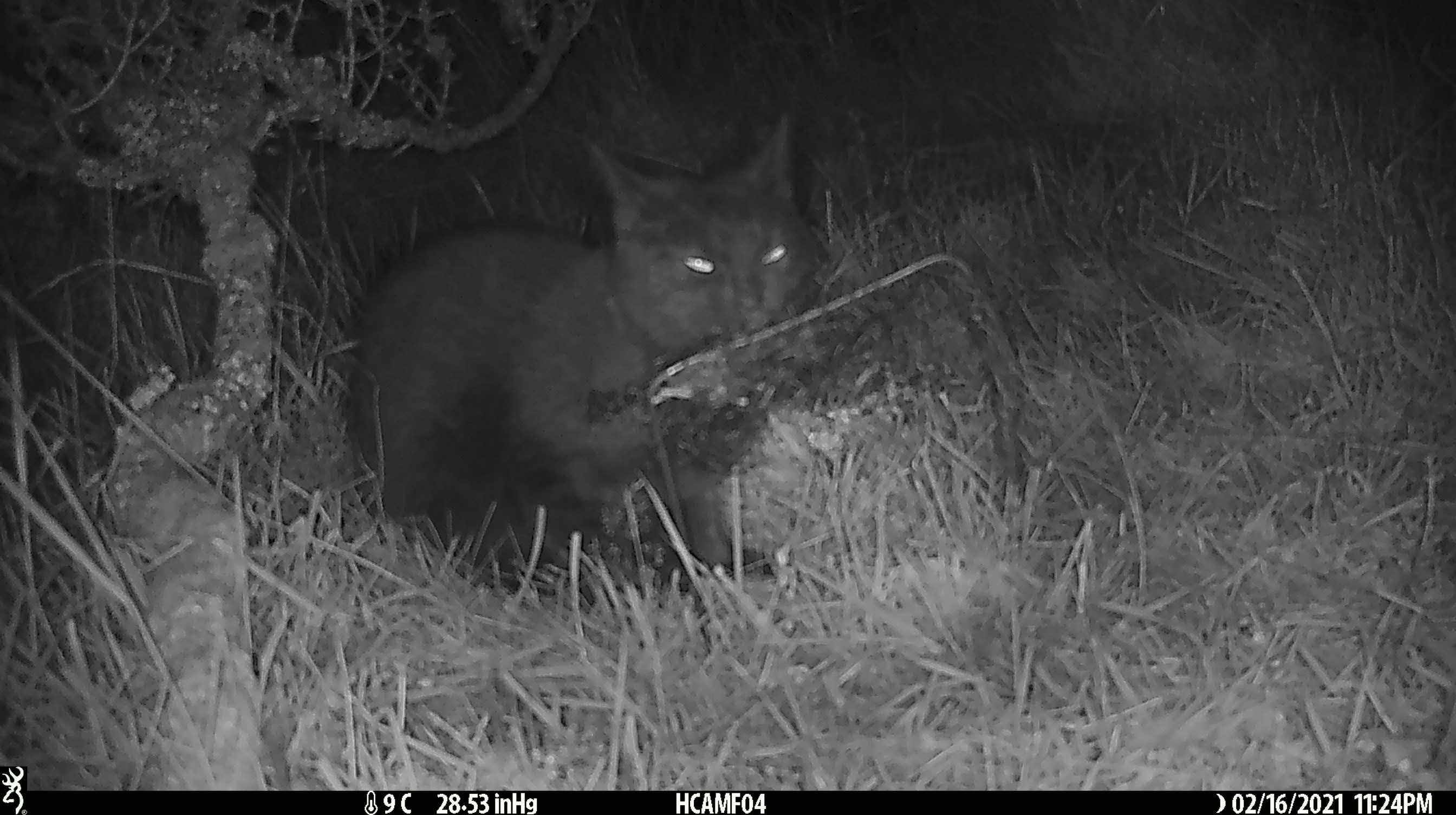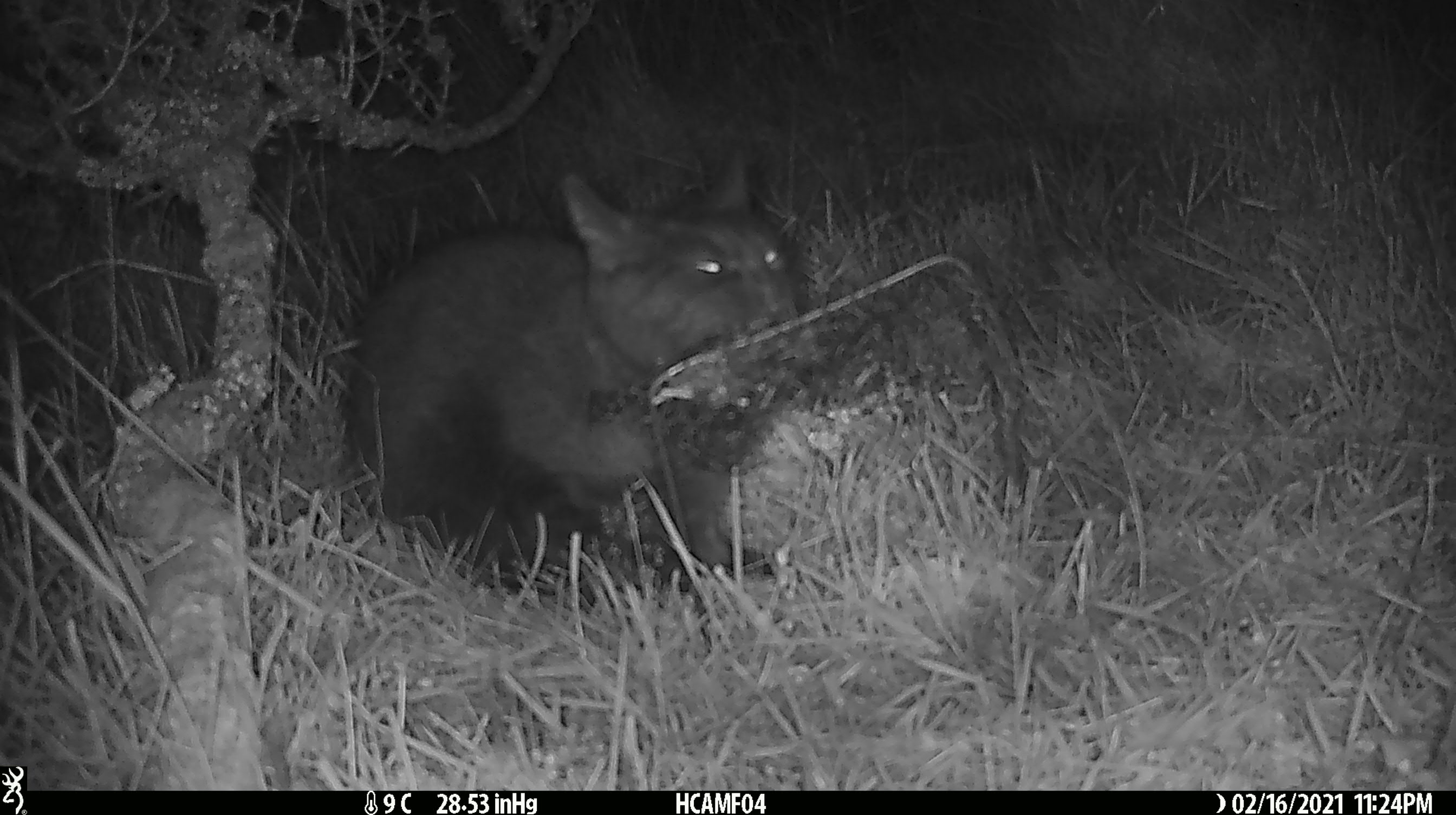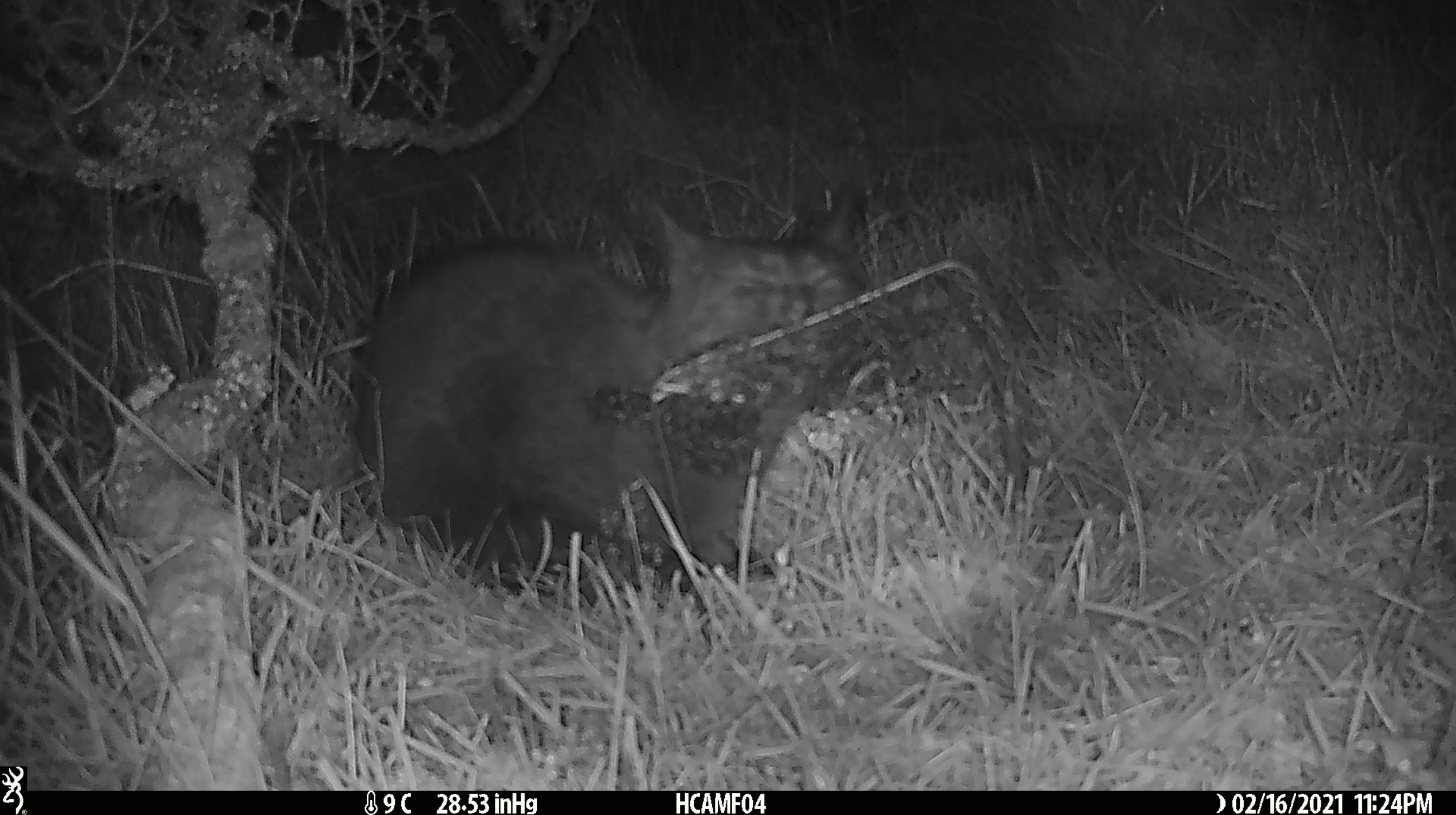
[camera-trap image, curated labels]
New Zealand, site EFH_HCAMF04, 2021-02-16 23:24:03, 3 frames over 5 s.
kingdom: Animalia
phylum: Chordata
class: Mammalia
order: Carnivora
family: Felidae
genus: Felis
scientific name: Felis catus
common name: domestic cat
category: cat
Cat (domestic cat) (Felis catus).